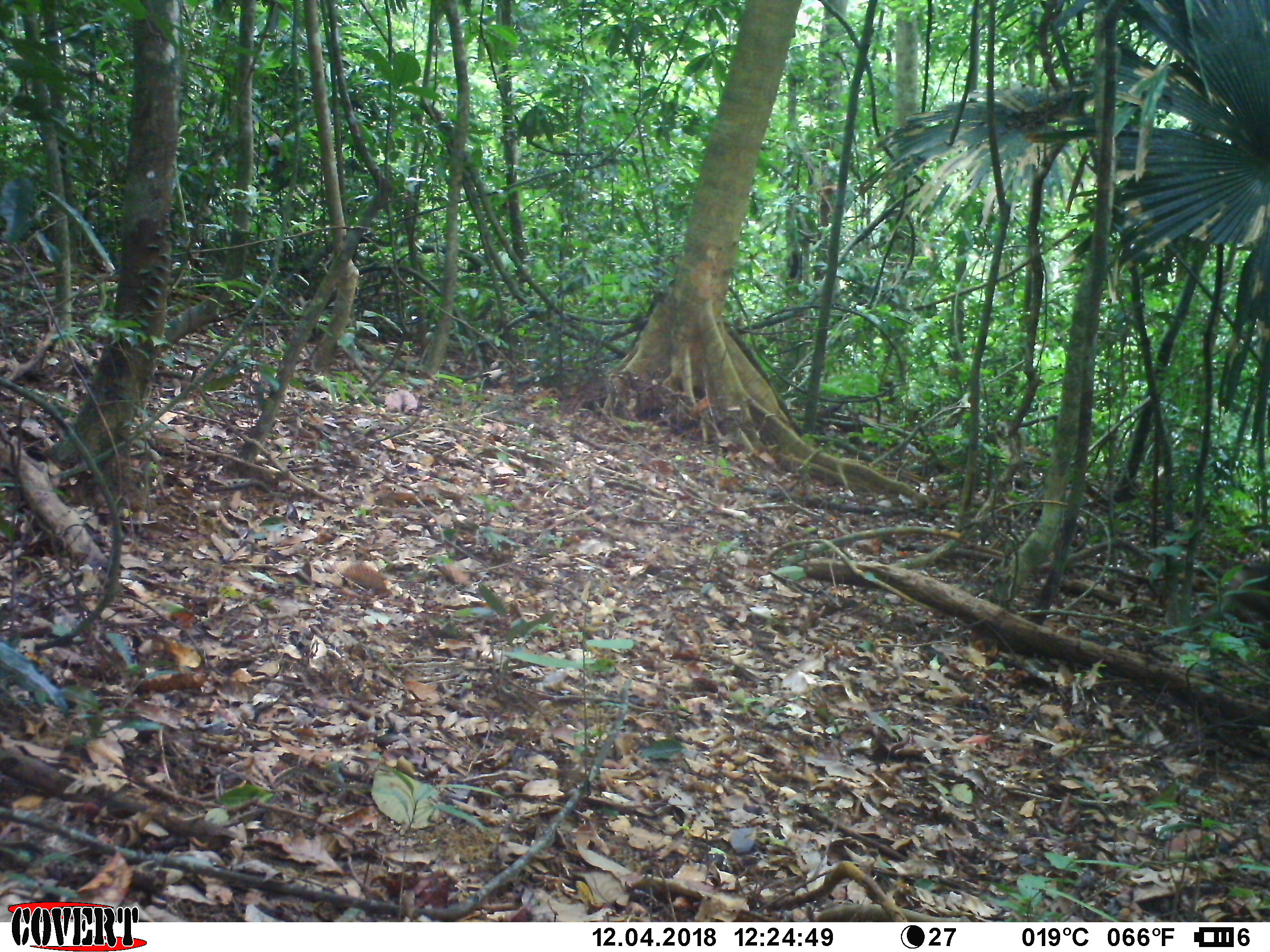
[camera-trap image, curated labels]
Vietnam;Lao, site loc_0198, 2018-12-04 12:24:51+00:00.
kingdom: Animalia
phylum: Chordata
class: Mammalia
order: Primates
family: Cercopithecidae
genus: Macaca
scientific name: Macaca nemestrina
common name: pig-tailed macaque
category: pig tailed macaque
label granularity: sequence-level